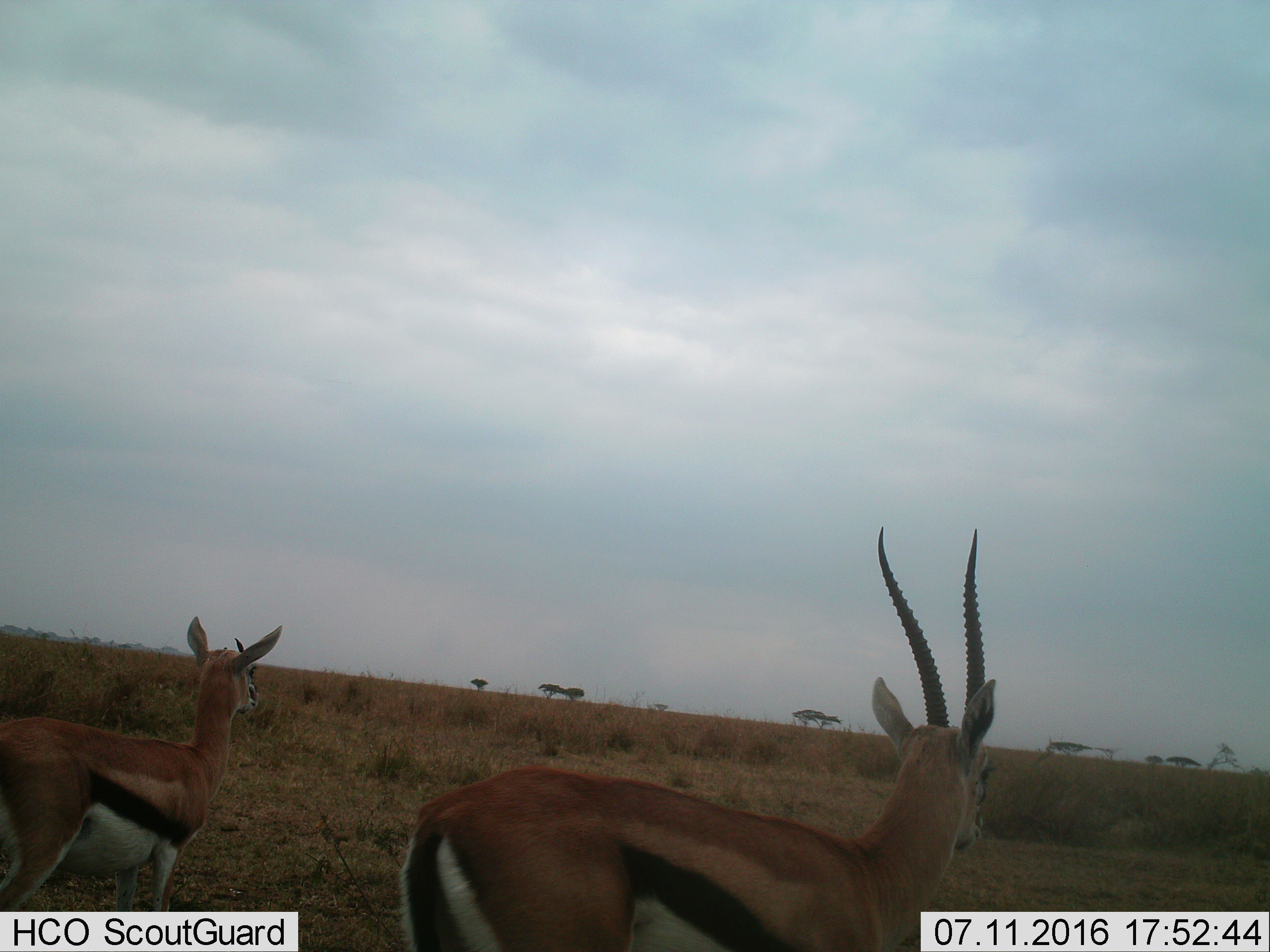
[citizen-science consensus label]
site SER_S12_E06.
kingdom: Animalia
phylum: Chordata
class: Mammalia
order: Artiodactyla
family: Bovidae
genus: Eudorcas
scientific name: Eudorcas thomsonii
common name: thomson's gazelle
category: gazellethomsons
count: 2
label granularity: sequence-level